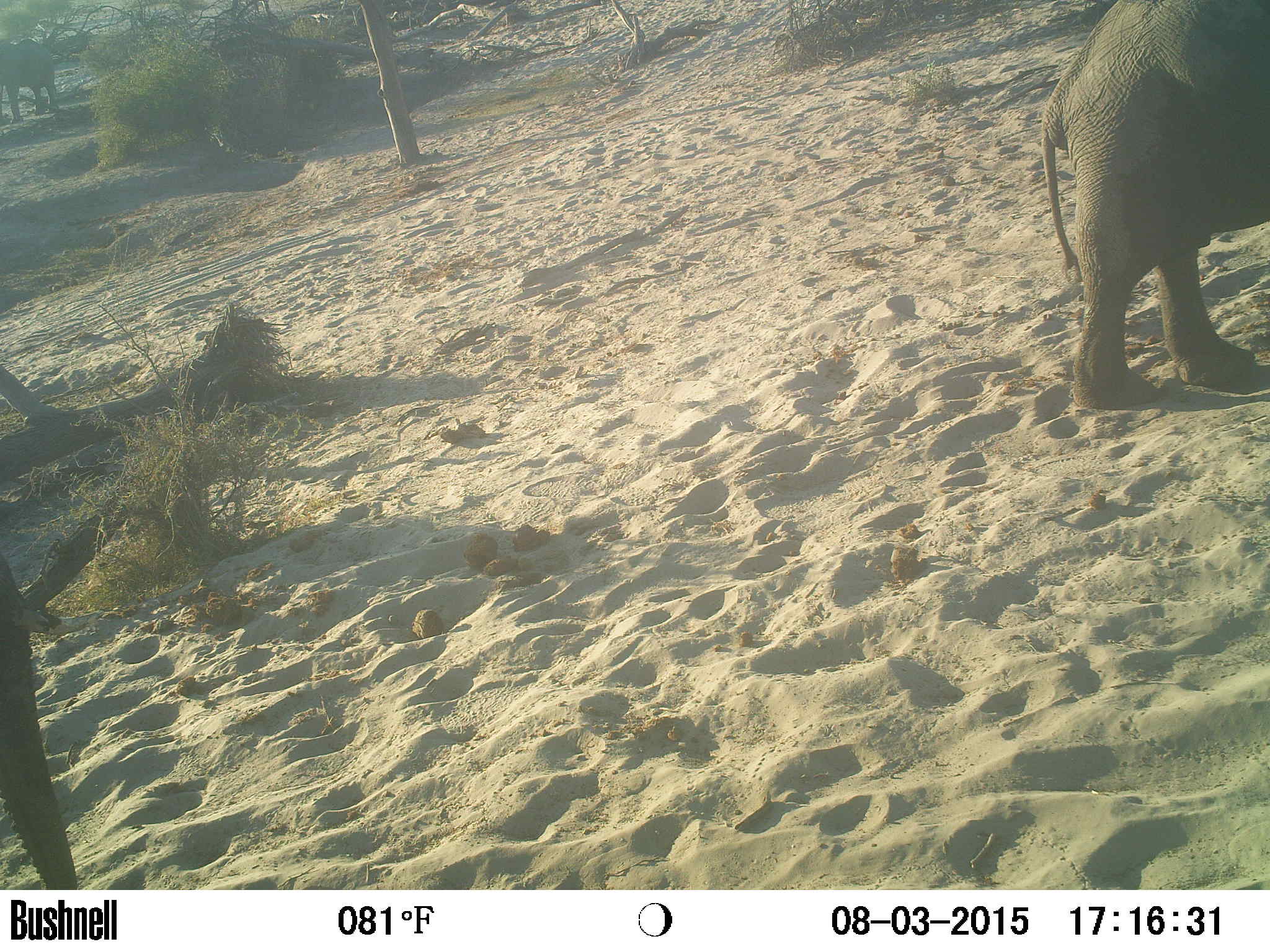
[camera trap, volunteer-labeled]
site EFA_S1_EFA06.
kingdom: Animalia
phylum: Chordata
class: Mammalia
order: Proboscidea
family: Elephantidae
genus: Loxodonta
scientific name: Loxodonta africana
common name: african bush elephant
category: elephant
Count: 2.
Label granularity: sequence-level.